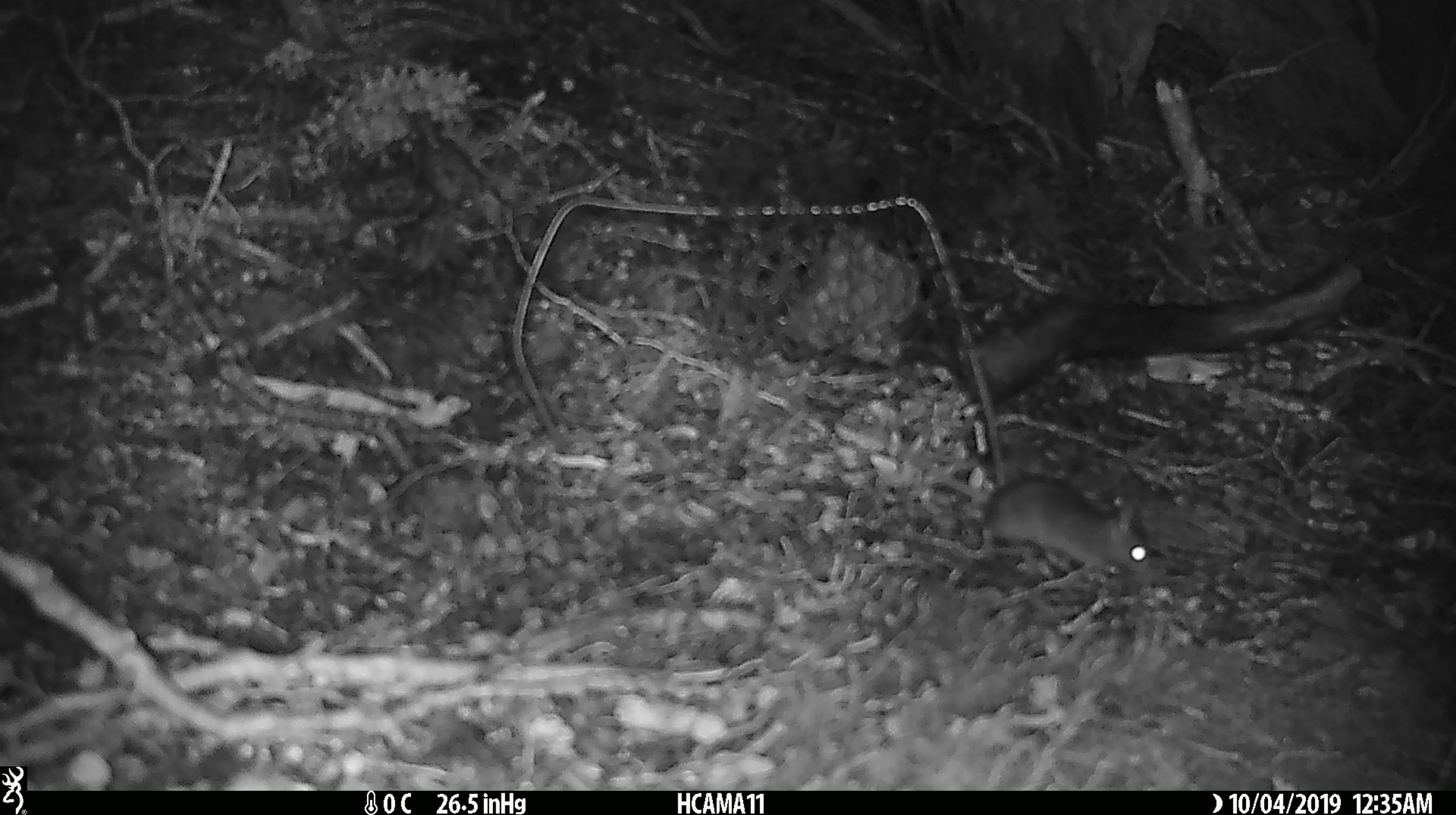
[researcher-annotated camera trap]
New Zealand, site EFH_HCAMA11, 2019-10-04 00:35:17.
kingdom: Animalia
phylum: Chordata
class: Mammalia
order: Rodentia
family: Muridae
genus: Mus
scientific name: Mus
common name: mouse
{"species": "mouse (Mus)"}